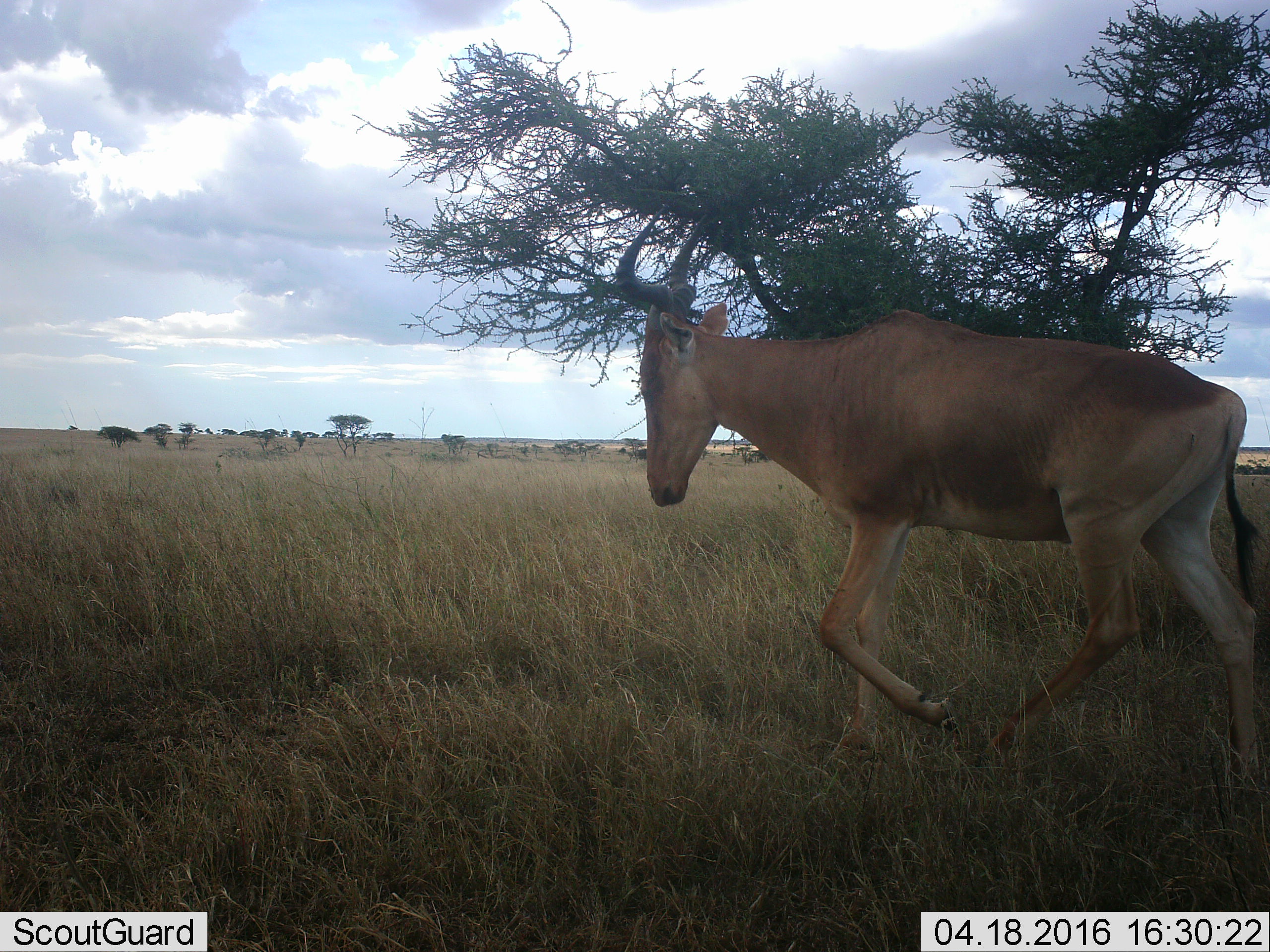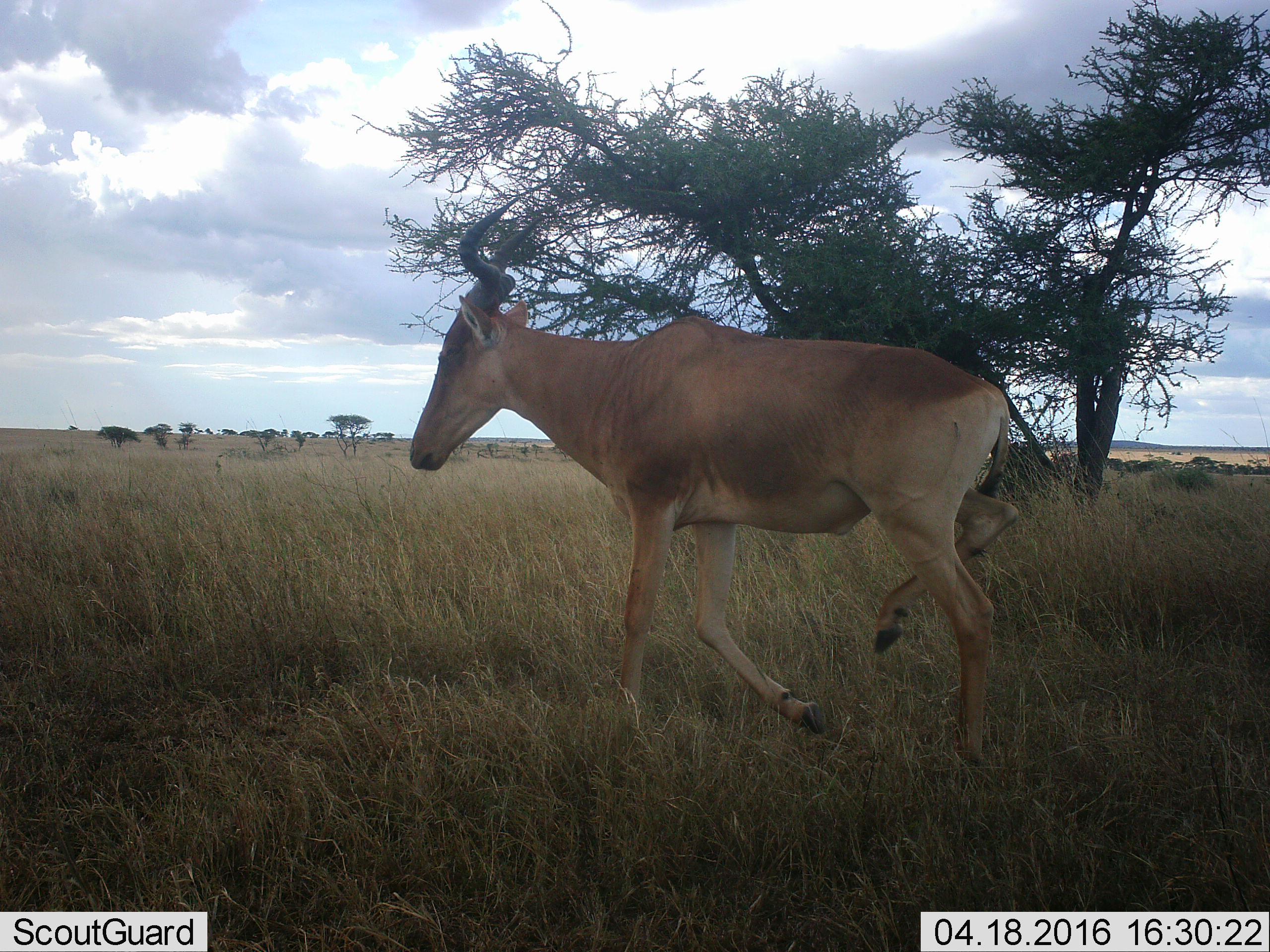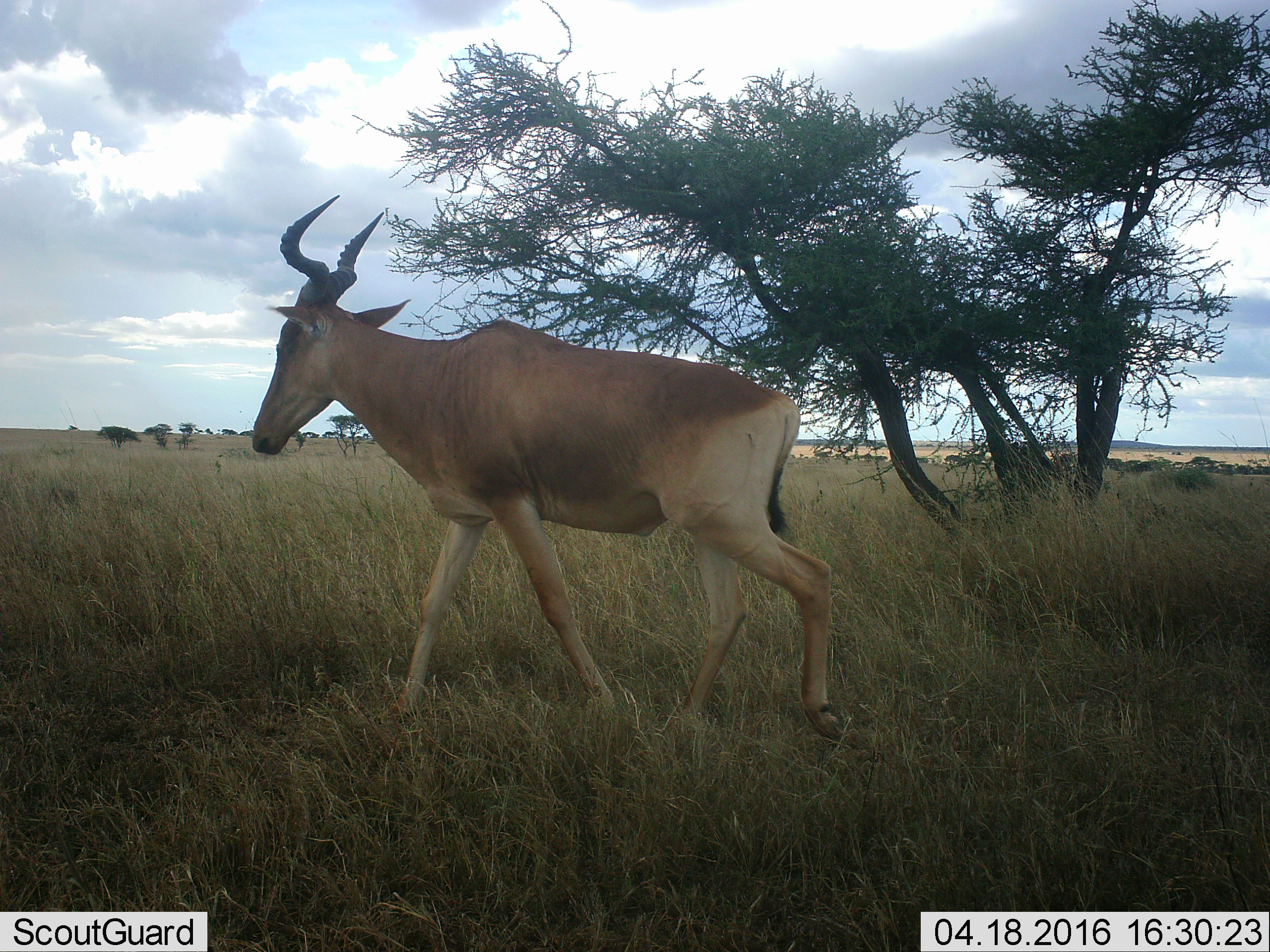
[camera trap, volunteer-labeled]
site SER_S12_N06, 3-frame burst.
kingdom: Animalia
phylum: Chordata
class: Mammalia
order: Artiodactyla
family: Bovidae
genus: Alcelaphus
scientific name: Alcelaphus buselaphus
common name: hartebeest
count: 1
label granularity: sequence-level